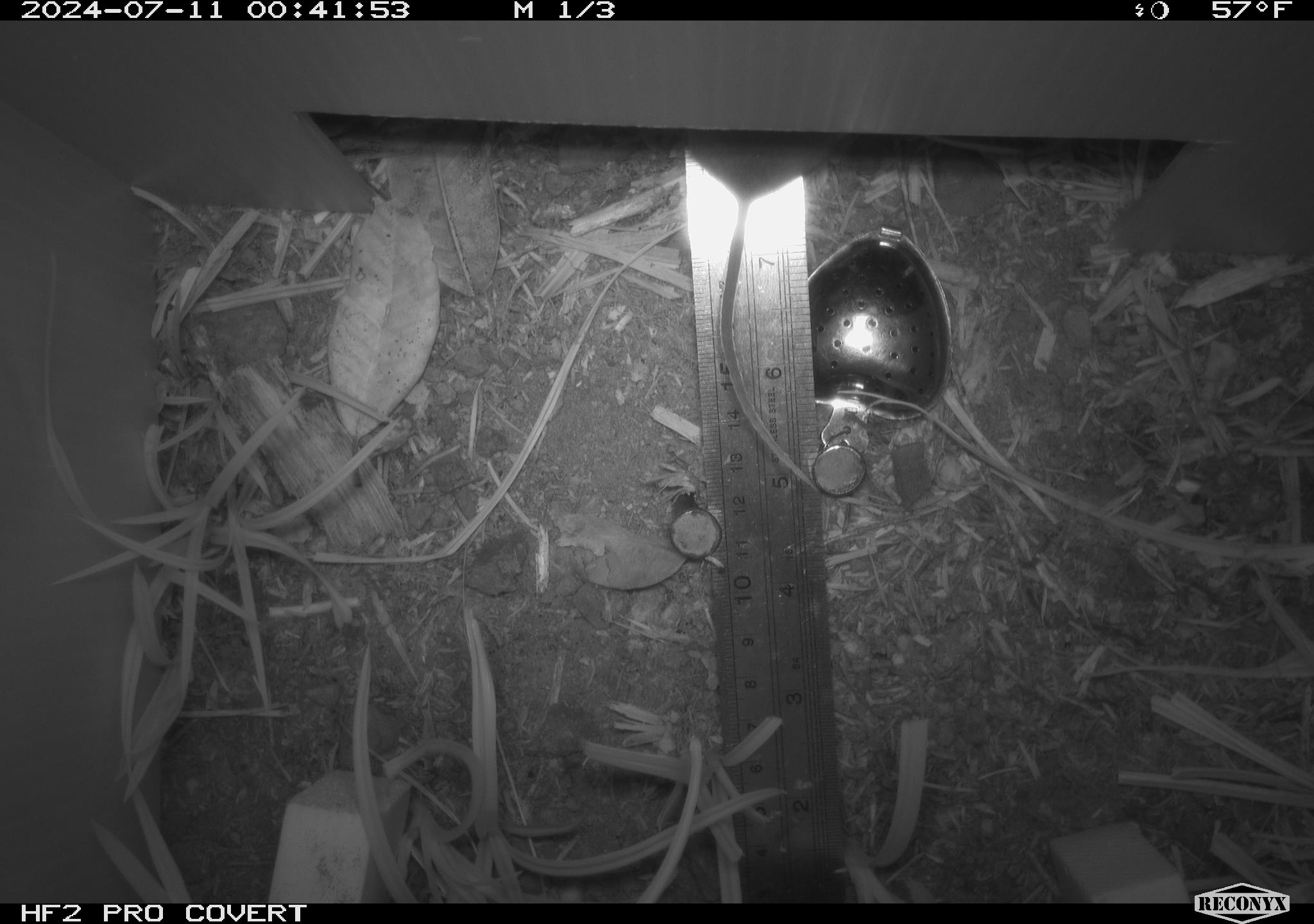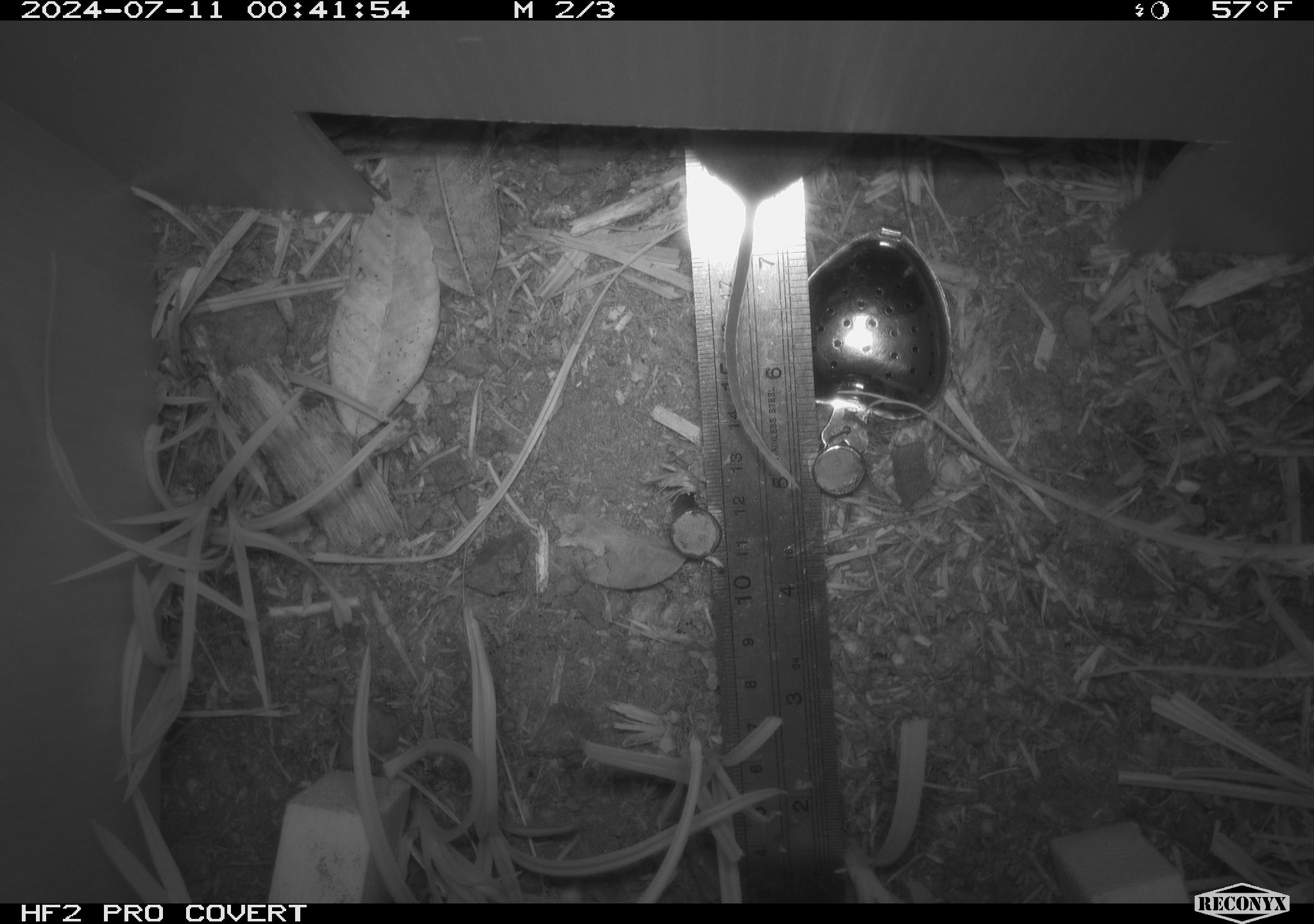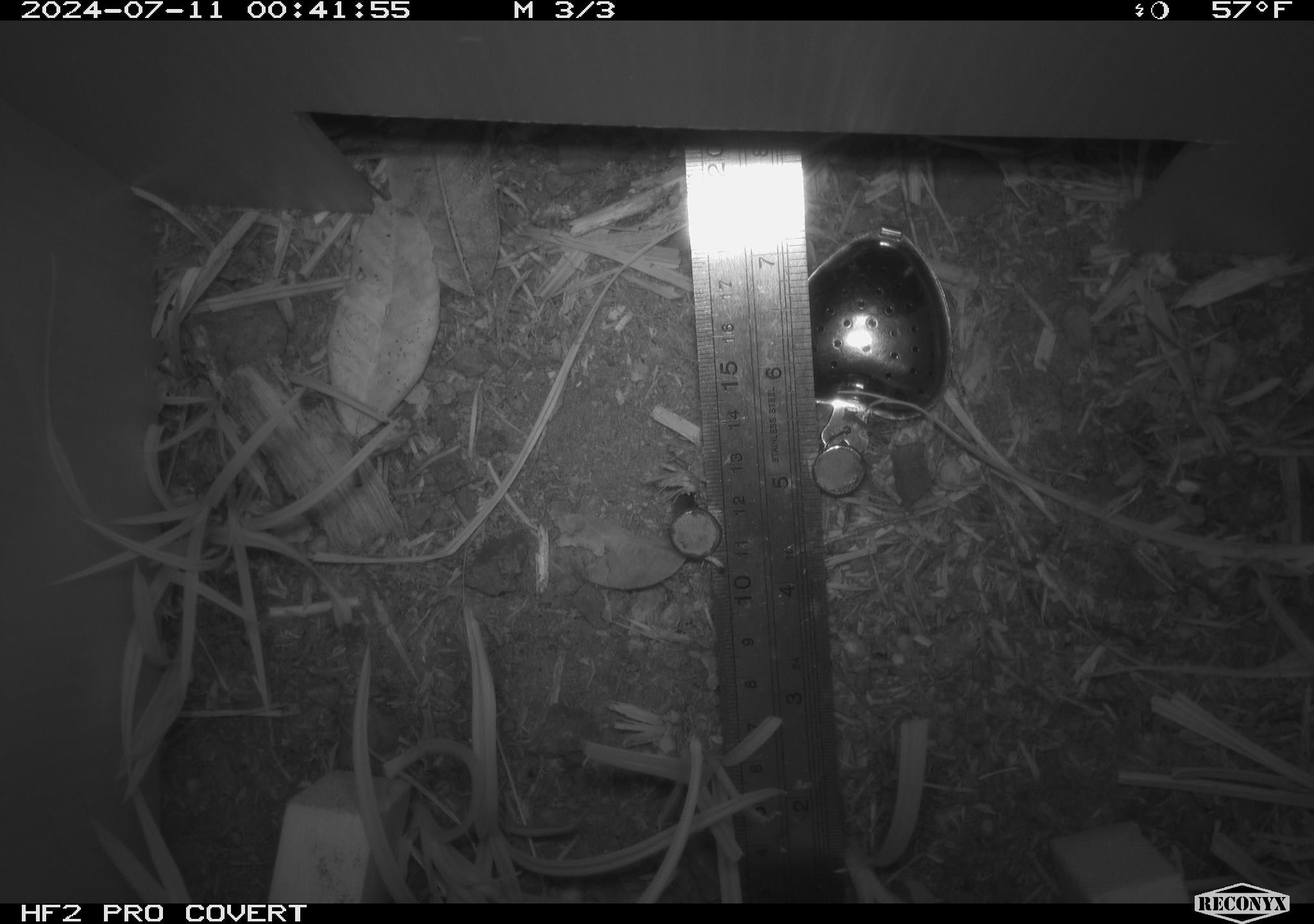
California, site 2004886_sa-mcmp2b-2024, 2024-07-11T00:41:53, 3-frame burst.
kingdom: Animalia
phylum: Chordata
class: Mammalia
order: Rodentia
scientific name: Rodentia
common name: mouse species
Mouse species (Rodentia).